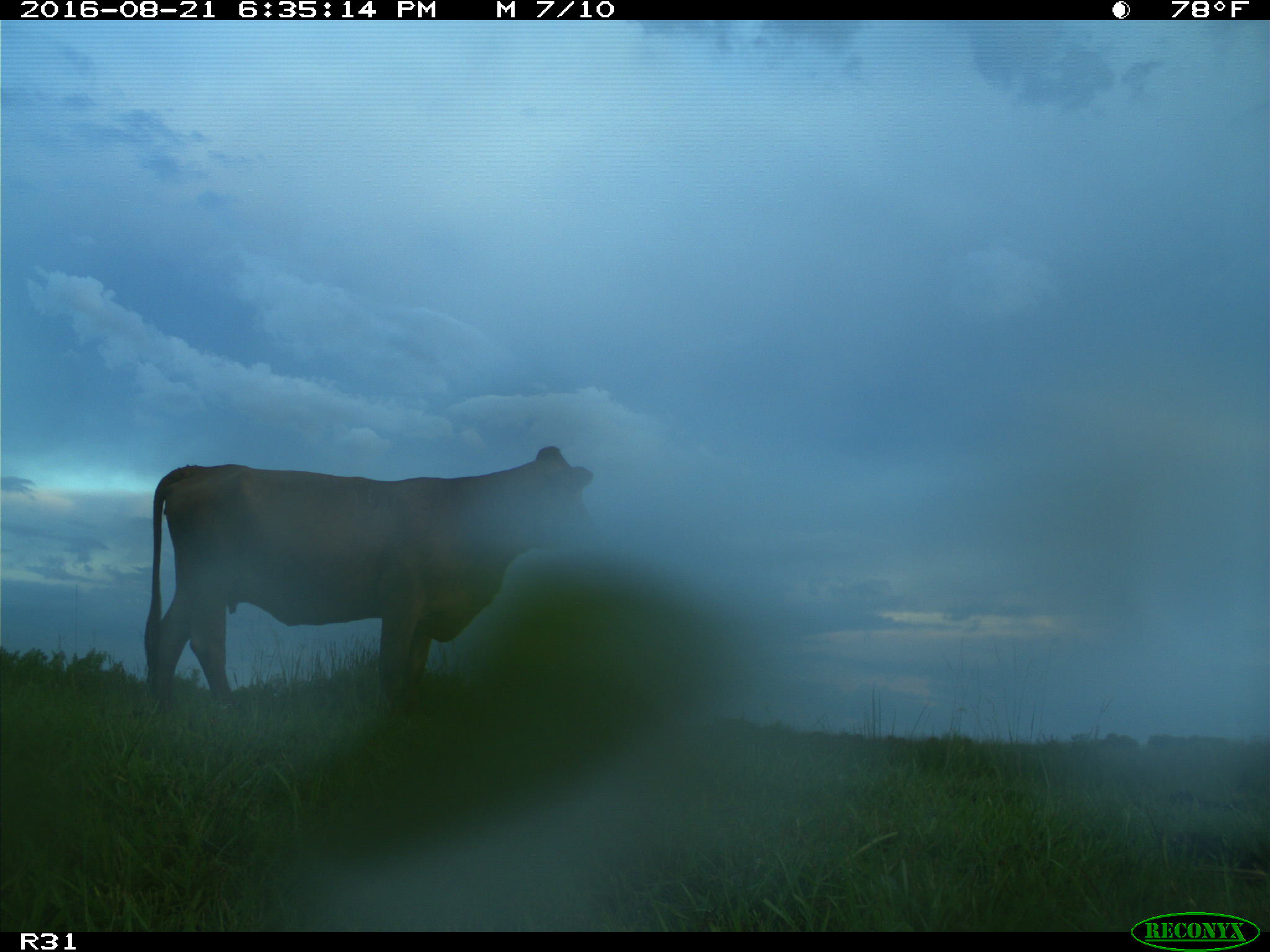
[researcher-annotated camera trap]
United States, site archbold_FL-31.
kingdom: Animalia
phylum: Chordata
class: Mammalia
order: Artiodactyla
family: Bovidae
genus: Bos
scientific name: Bos taurus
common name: domestic cow